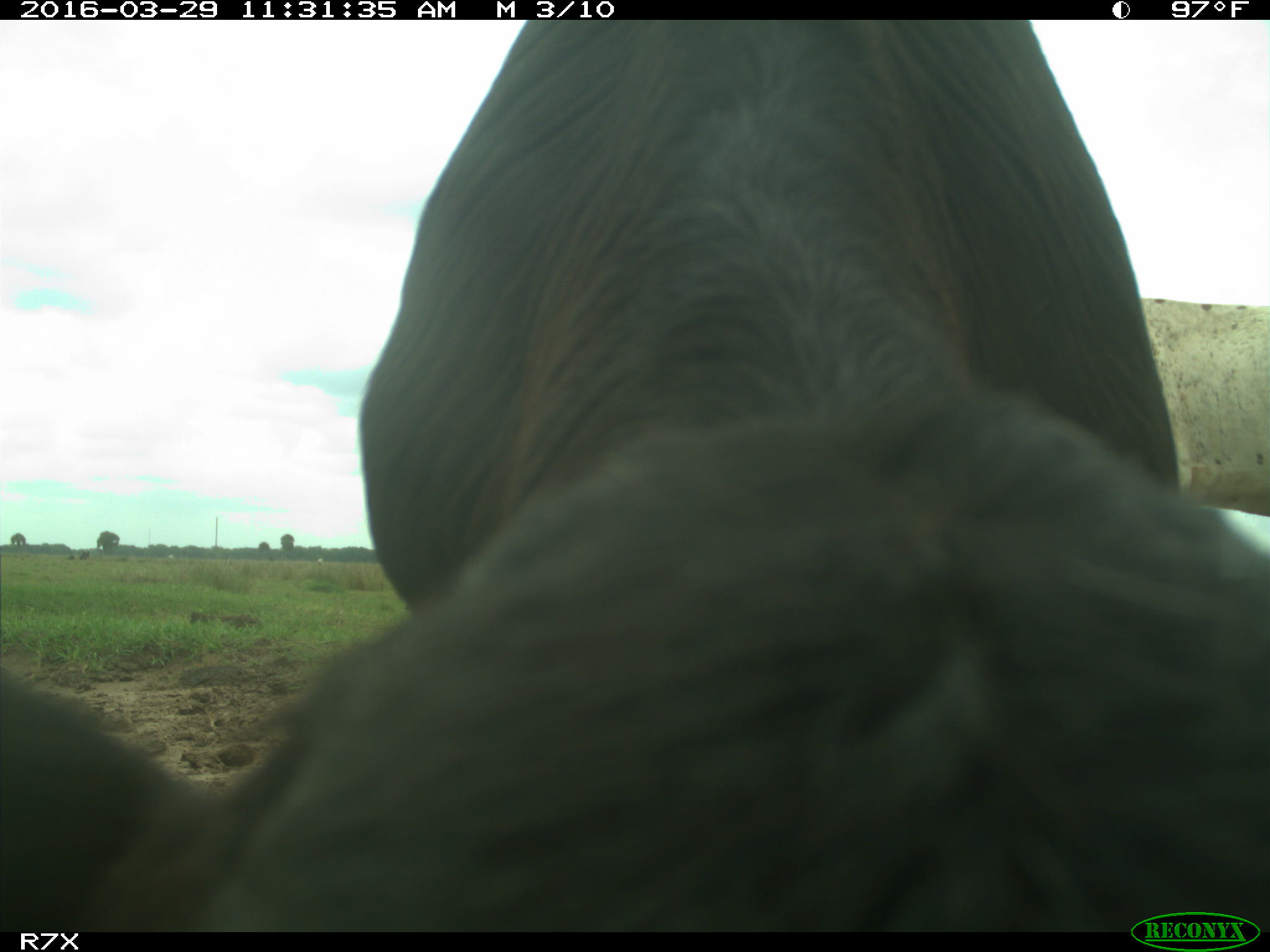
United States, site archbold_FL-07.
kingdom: Animalia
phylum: Chordata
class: Mammalia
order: Artiodactyla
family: Bovidae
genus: Bos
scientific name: Bos taurus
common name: domestic cow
Bos taurus (domestic cow).